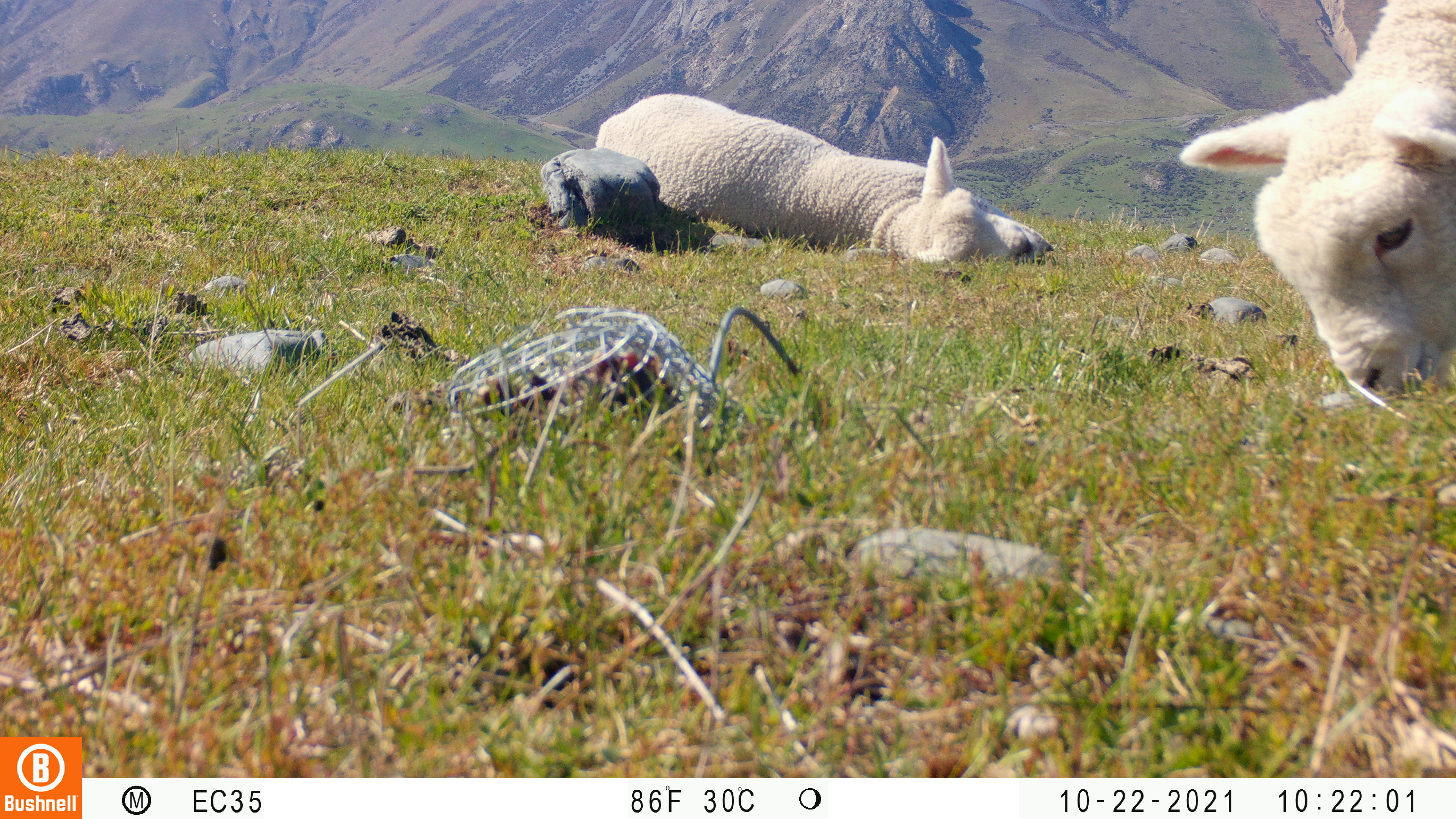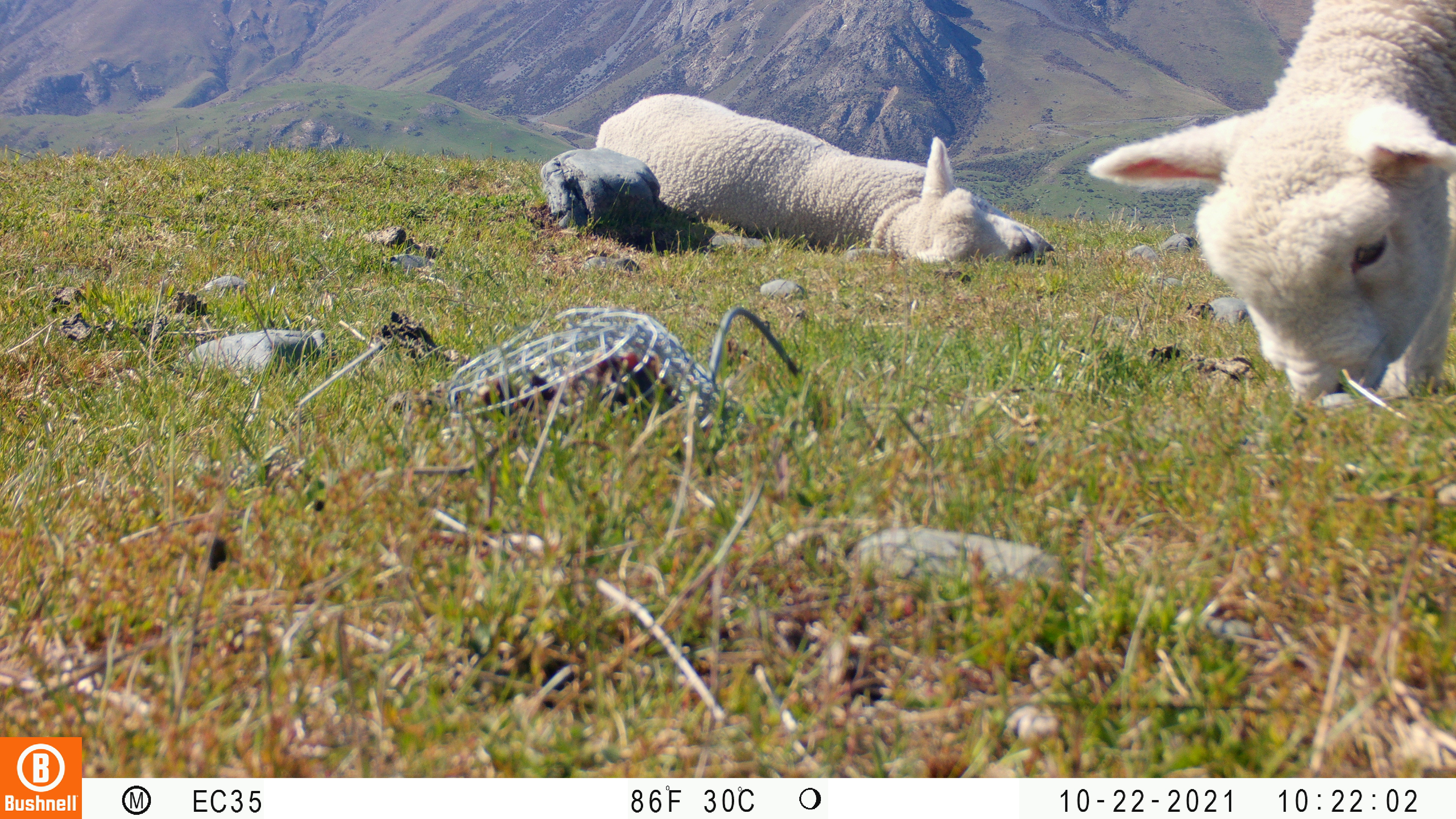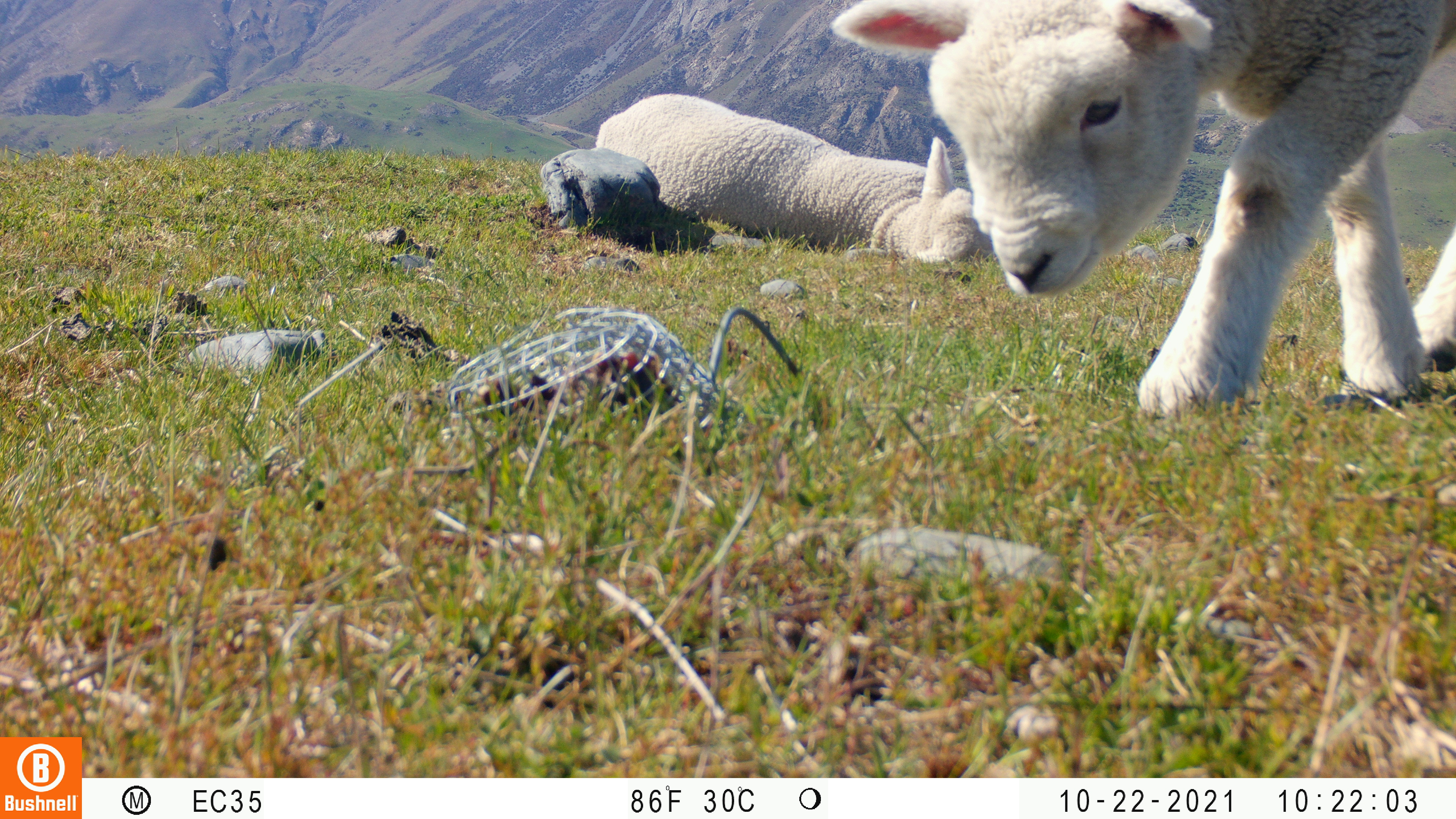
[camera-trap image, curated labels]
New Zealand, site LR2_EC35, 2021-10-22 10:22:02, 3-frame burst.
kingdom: Animalia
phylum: Chordata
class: Mammalia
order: Artiodactyla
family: Bovidae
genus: Bos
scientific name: Bos taurus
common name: domestic cow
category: cow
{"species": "cow (domestic cow) (Bos taurus)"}